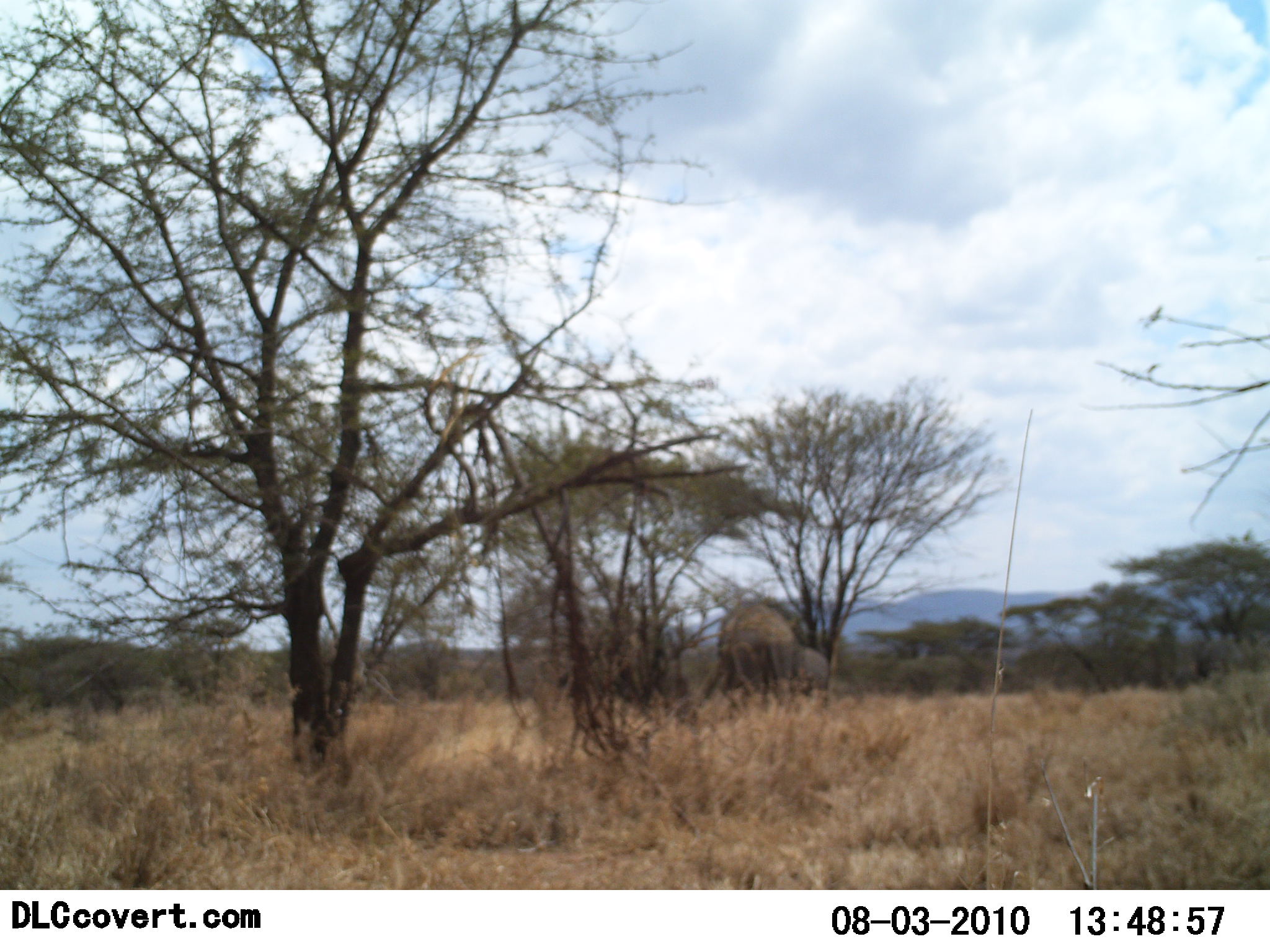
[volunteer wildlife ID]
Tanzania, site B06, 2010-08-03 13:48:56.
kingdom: Animalia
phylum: Chordata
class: Mammalia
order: Proboscidea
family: Elephantidae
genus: Loxodonta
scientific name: Loxodonta africana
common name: african bush elephant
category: elephant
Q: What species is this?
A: Elephant (african bush elephant) (Loxodonta africana).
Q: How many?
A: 1.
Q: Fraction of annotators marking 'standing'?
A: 70%.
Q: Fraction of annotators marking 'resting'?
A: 0%.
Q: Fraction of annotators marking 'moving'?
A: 20%.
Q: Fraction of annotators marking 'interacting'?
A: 0%.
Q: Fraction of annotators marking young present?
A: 0%.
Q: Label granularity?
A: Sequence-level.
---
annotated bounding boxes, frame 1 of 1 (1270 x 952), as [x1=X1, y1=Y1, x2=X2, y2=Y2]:
animal: [x1=694, y1=644, x2=828, y2=715]; [x1=718, y1=599, x2=802, y2=710]